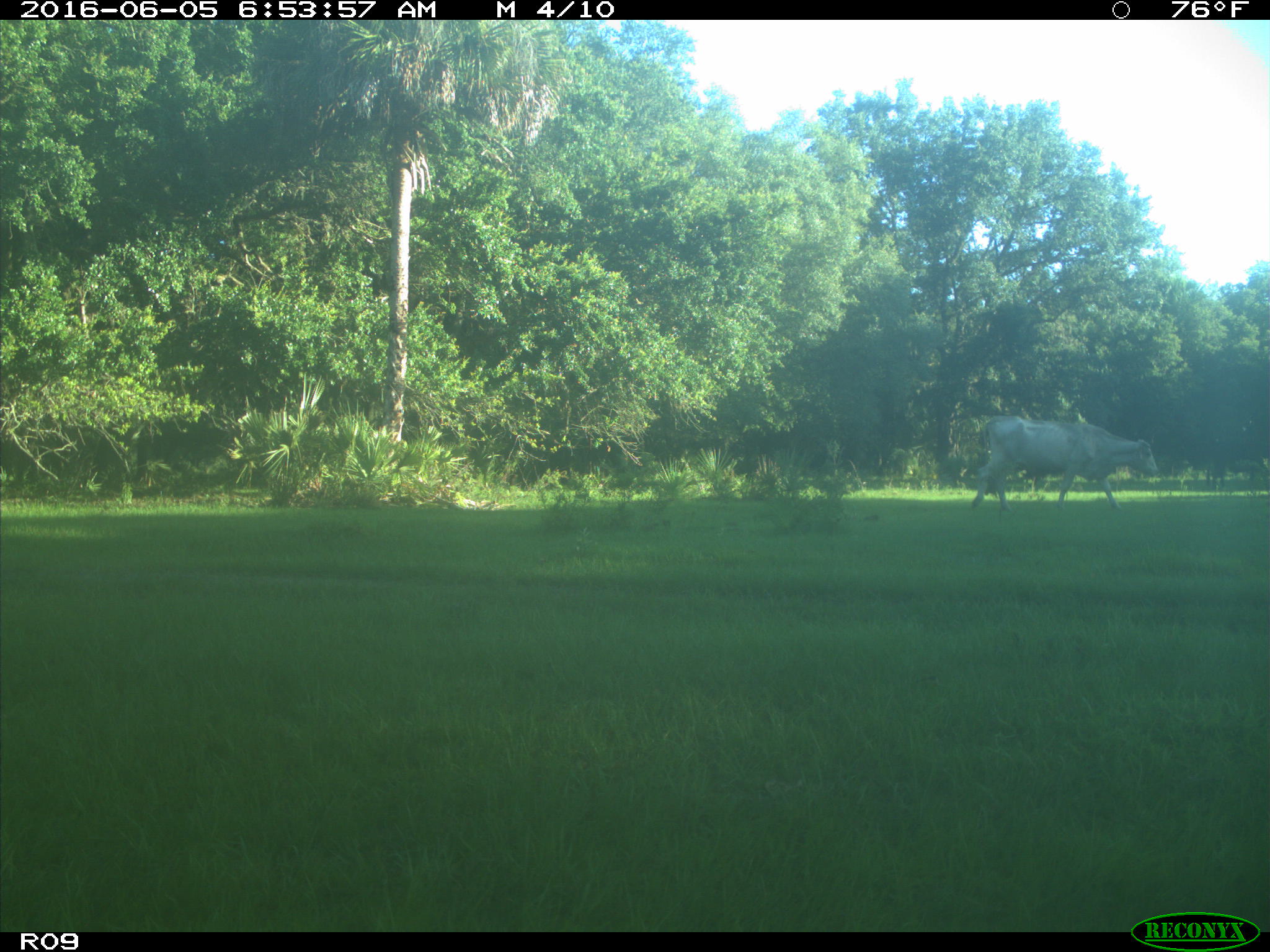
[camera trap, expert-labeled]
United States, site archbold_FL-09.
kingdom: Animalia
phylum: Chordata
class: Mammalia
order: Artiodactyla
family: Bovidae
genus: Bos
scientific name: Bos taurus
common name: domestic cow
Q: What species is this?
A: Bos taurus (domestic cow).